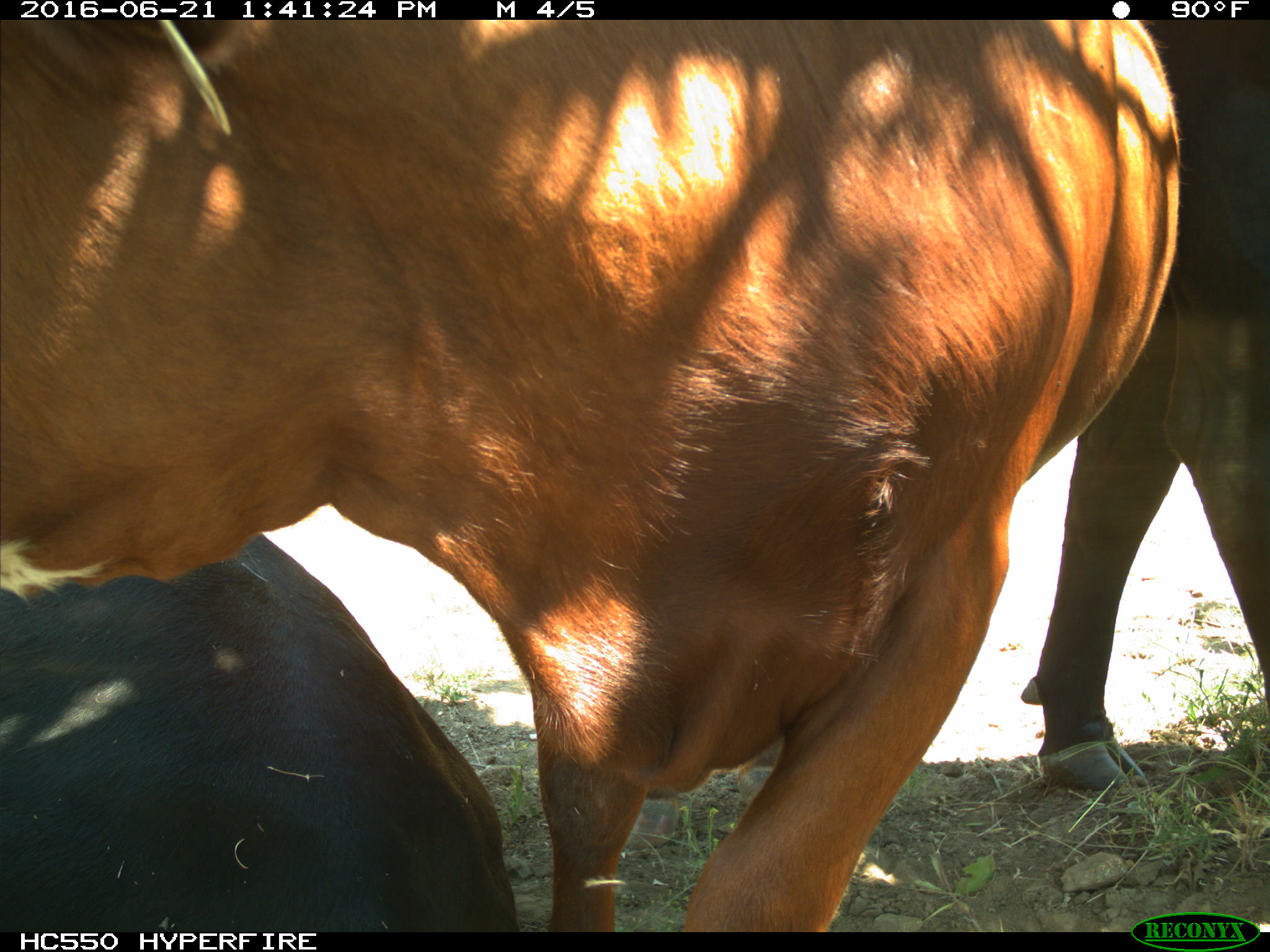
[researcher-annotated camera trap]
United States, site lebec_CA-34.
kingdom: Animalia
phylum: Chordata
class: Mammalia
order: Artiodactyla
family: Bovidae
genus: Bos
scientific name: Bos taurus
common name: domestic cow